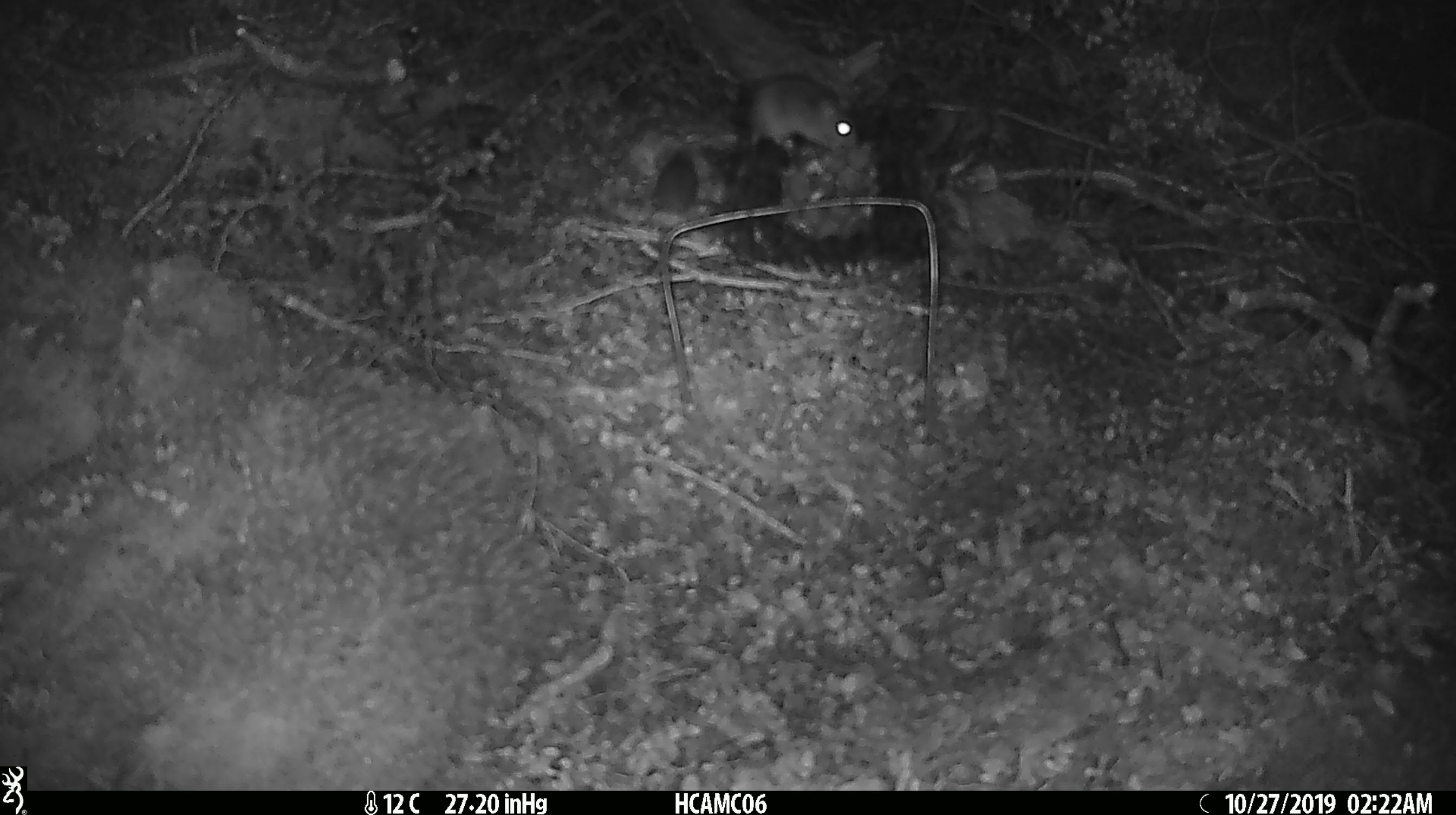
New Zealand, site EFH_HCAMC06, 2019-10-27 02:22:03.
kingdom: Animalia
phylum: Chordata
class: Mammalia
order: Rodentia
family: Muridae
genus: Mus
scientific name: Mus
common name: mouse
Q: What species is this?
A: Mouse (Mus).